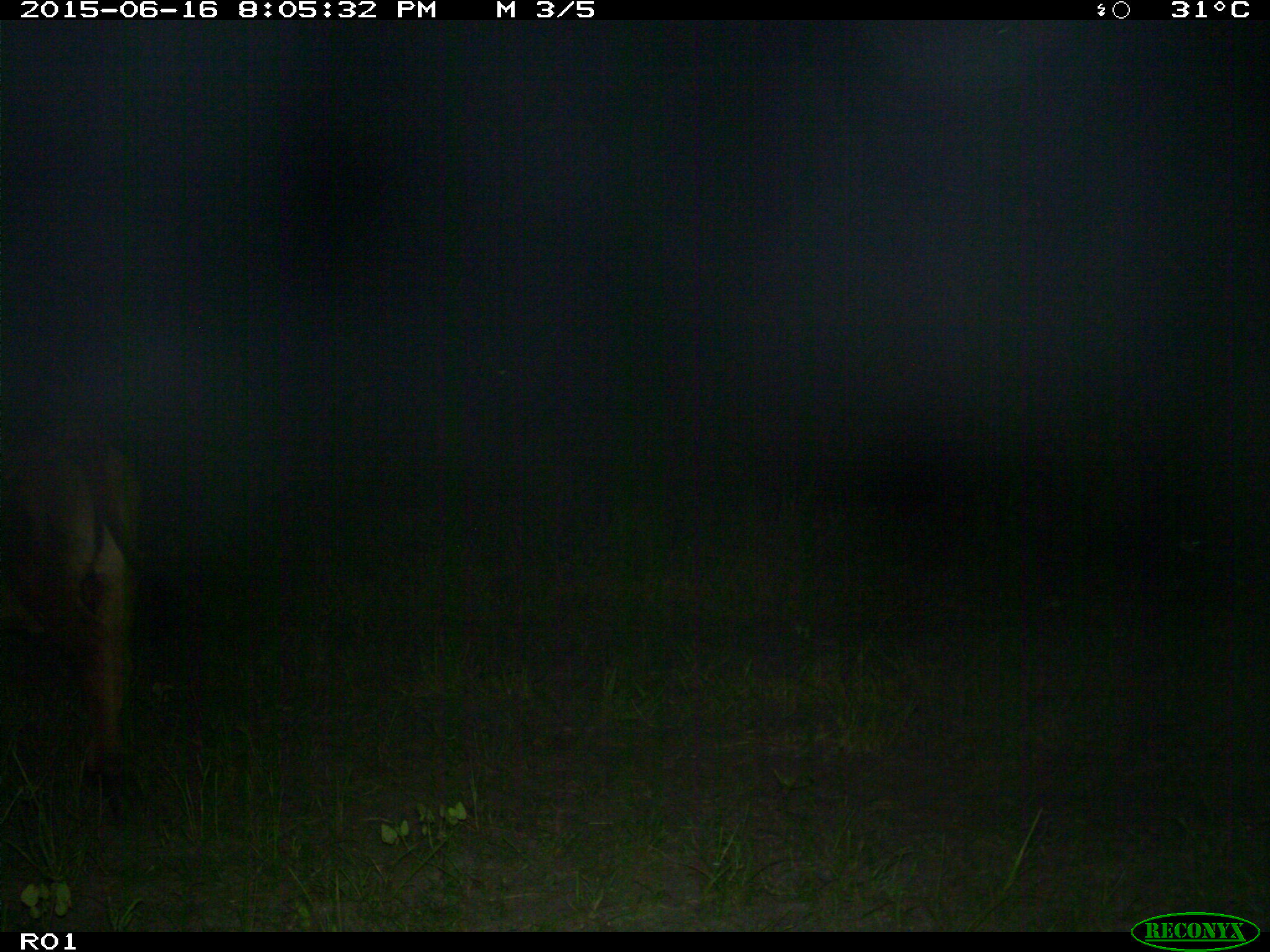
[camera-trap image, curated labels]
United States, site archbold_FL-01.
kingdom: Animalia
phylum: Chordata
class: Mammalia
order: Artiodactyla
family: Bovidae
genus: Bos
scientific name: Bos taurus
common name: domestic cow